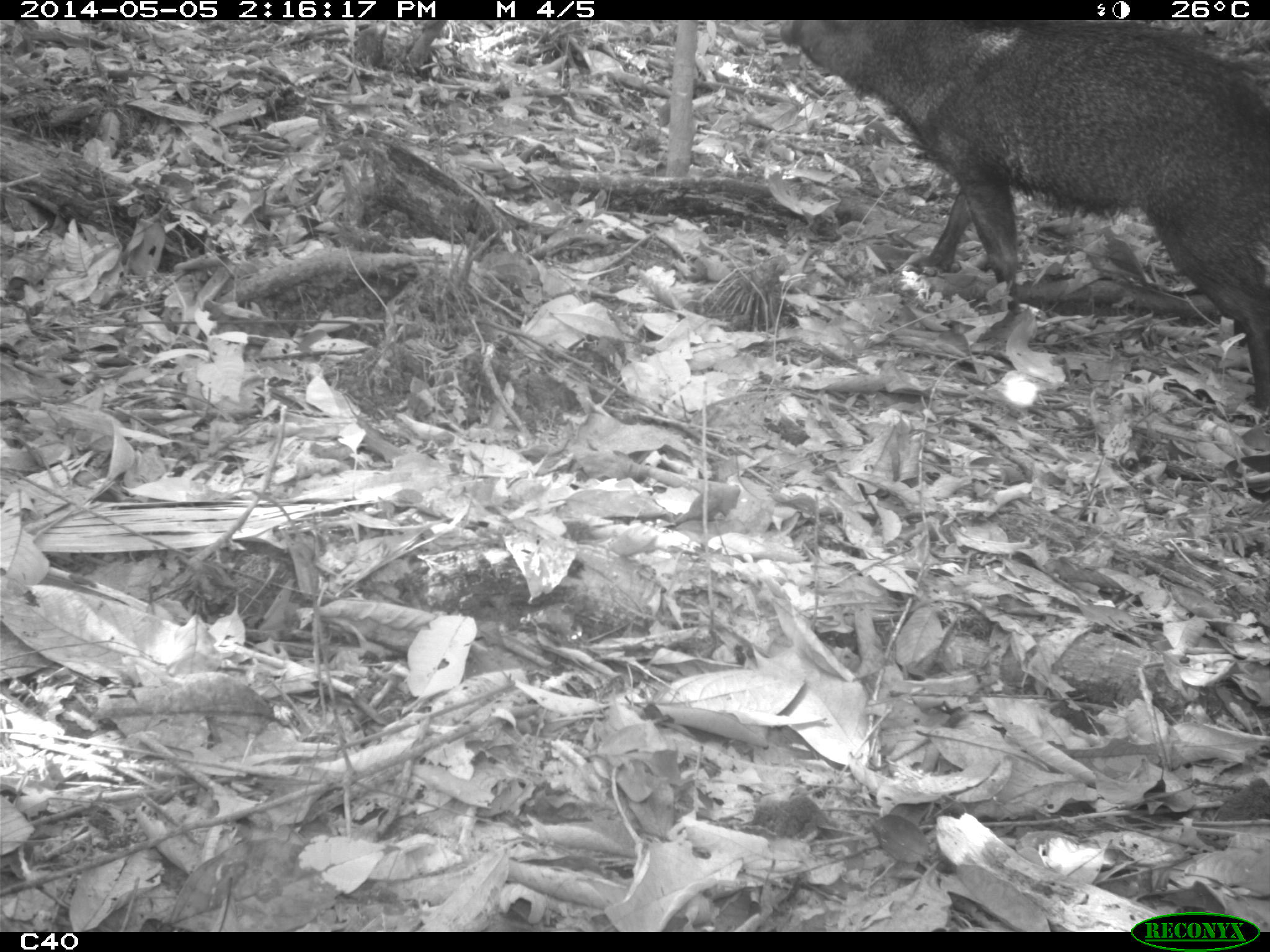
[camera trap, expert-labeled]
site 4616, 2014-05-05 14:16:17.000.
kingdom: Animalia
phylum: Chordata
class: Mammalia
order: Artiodactyla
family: Tayassuidae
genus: Pecari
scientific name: Pecari tajacu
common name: collared peccary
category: tayassu tajacu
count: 2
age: adult